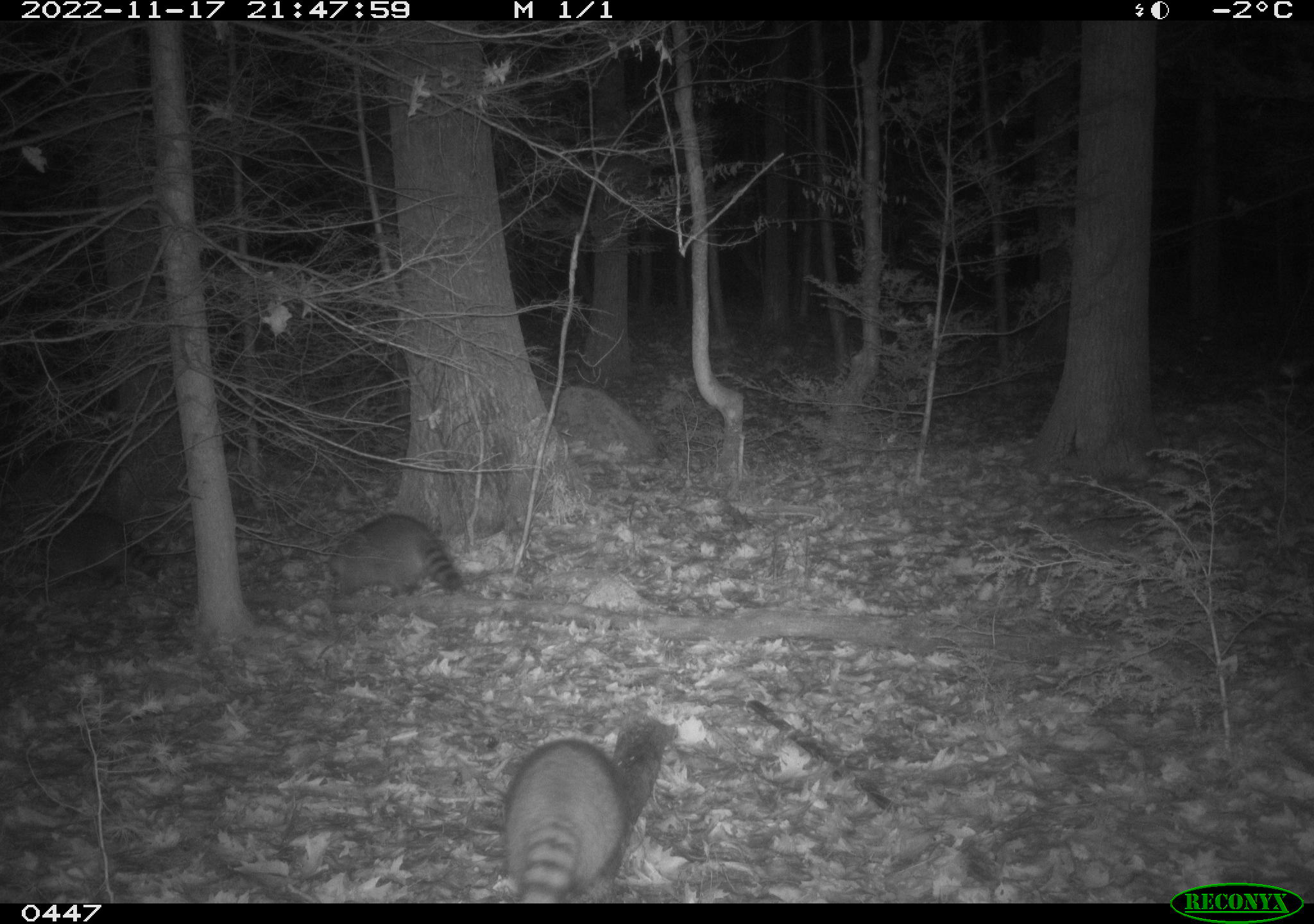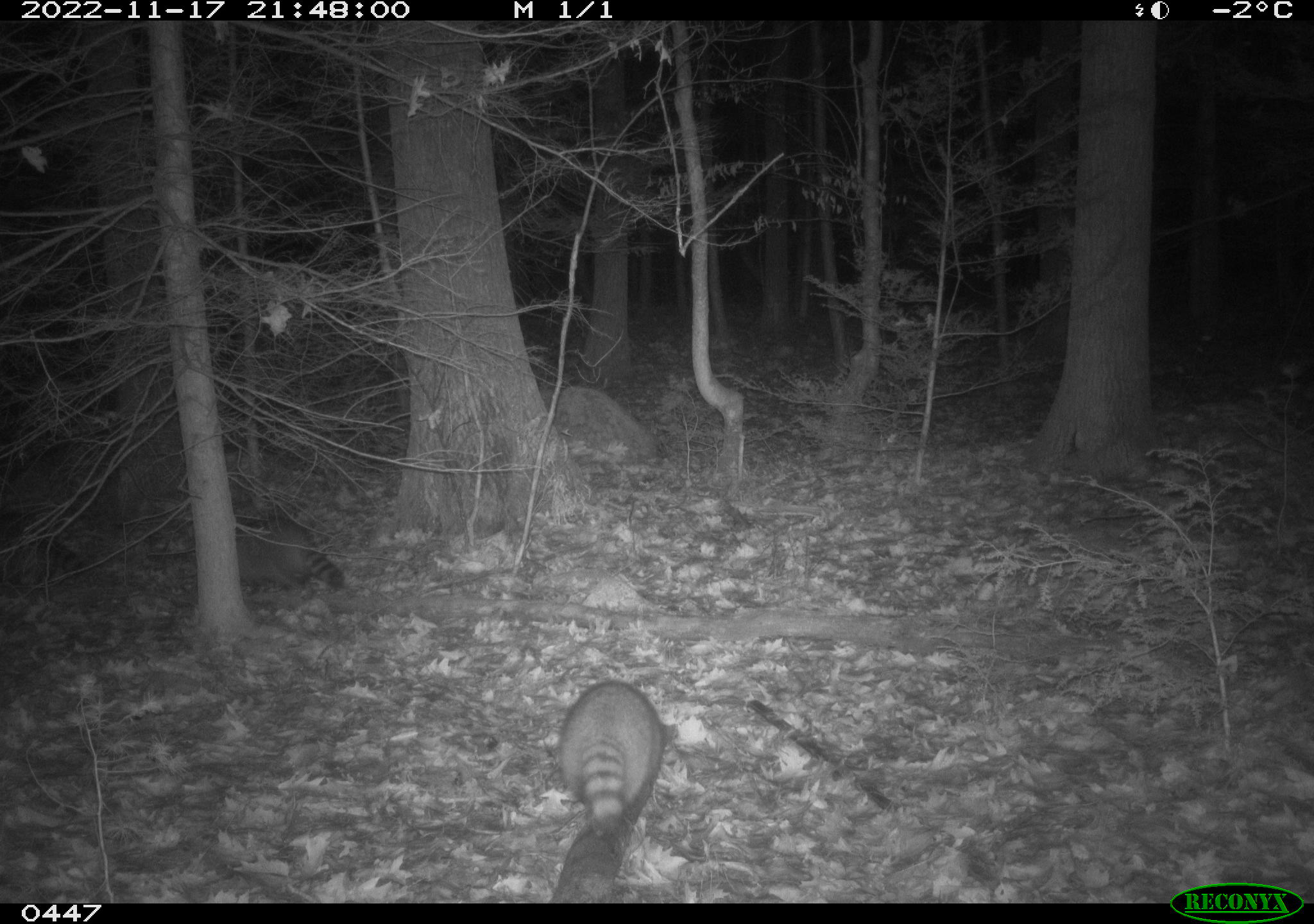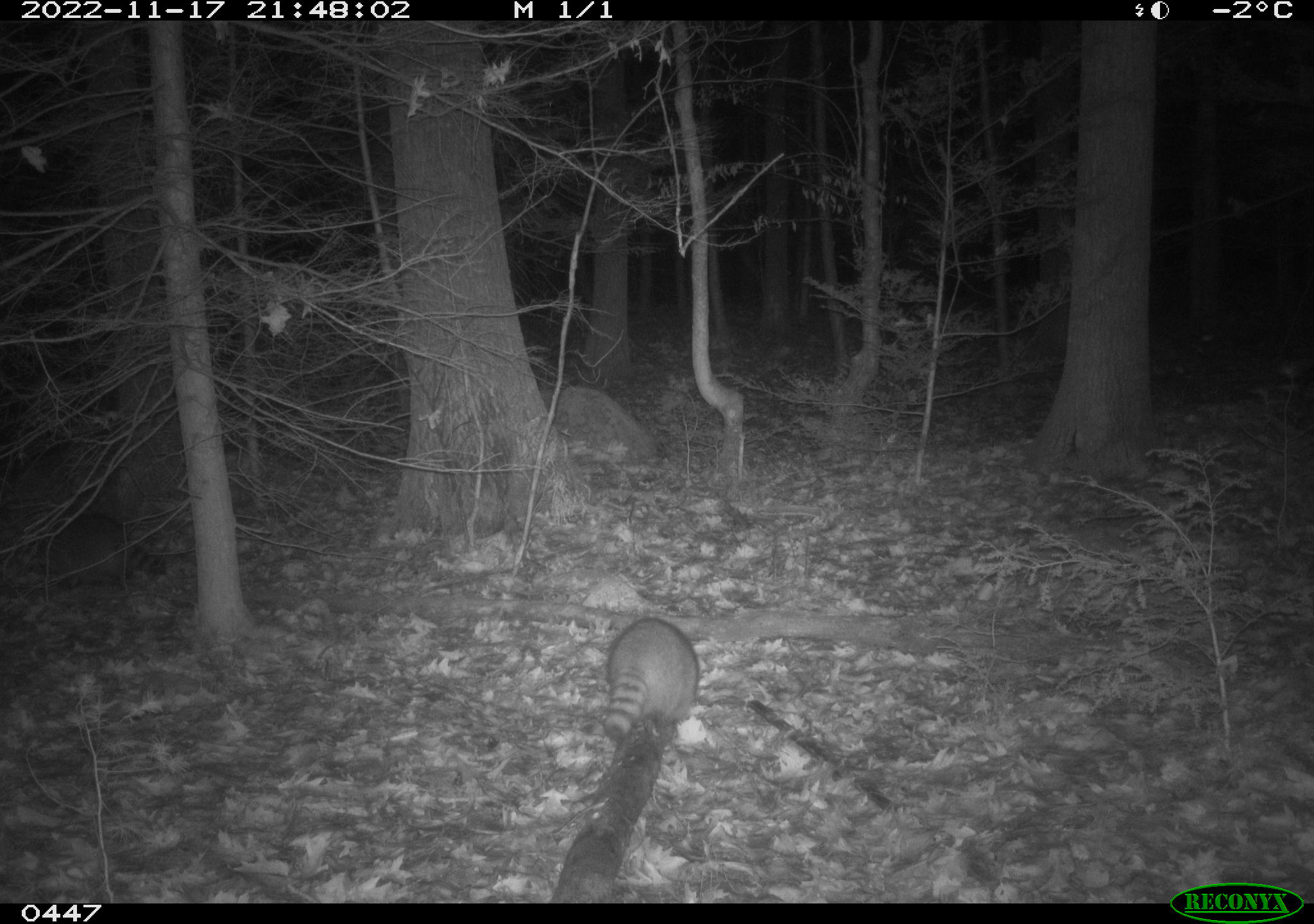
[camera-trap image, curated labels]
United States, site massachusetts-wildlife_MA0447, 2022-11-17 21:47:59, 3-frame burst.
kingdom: Animalia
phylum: Chordata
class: Mammalia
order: Carnivora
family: Procyonidae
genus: Procyon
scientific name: Procyon lotor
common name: raccoon